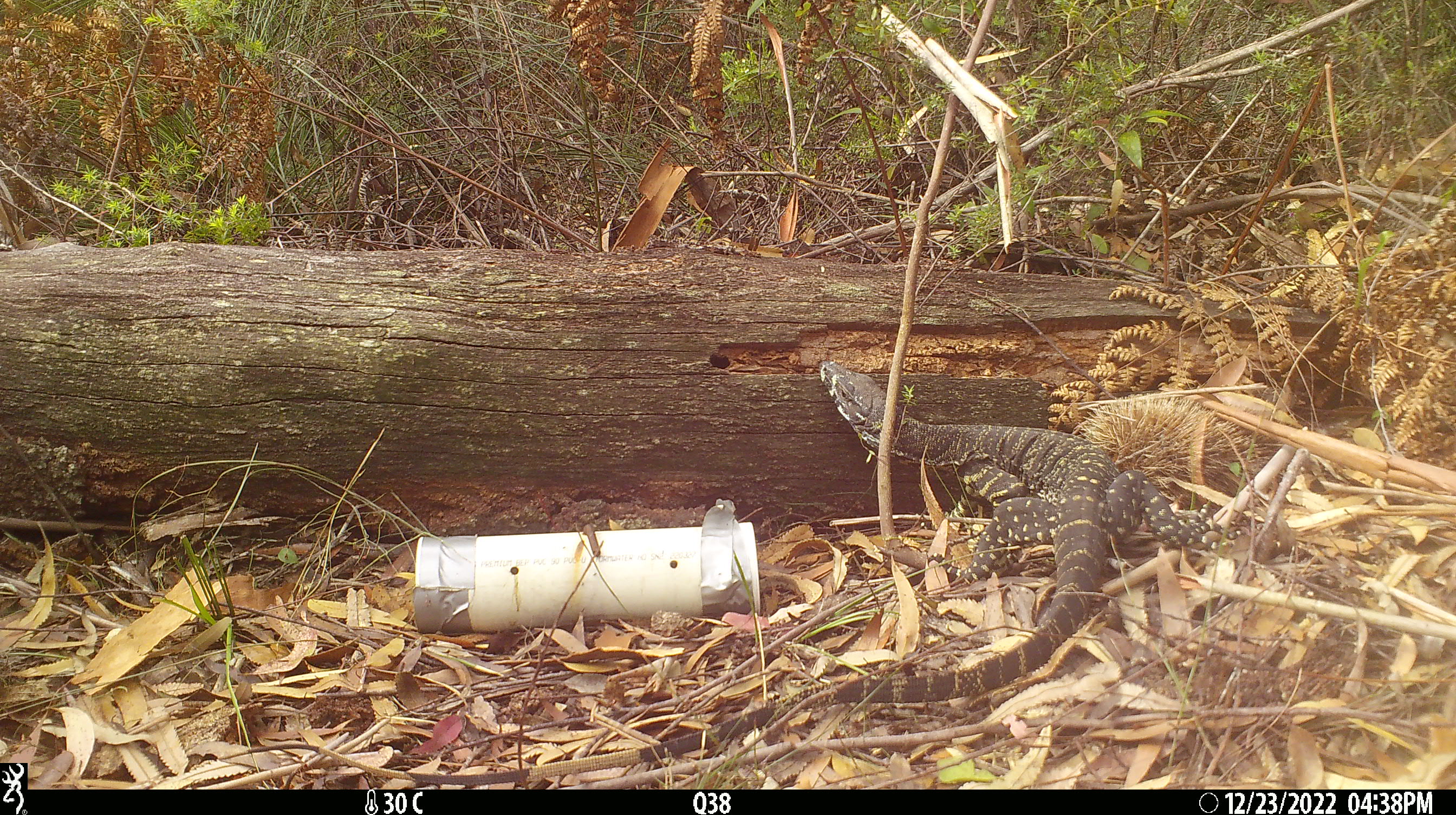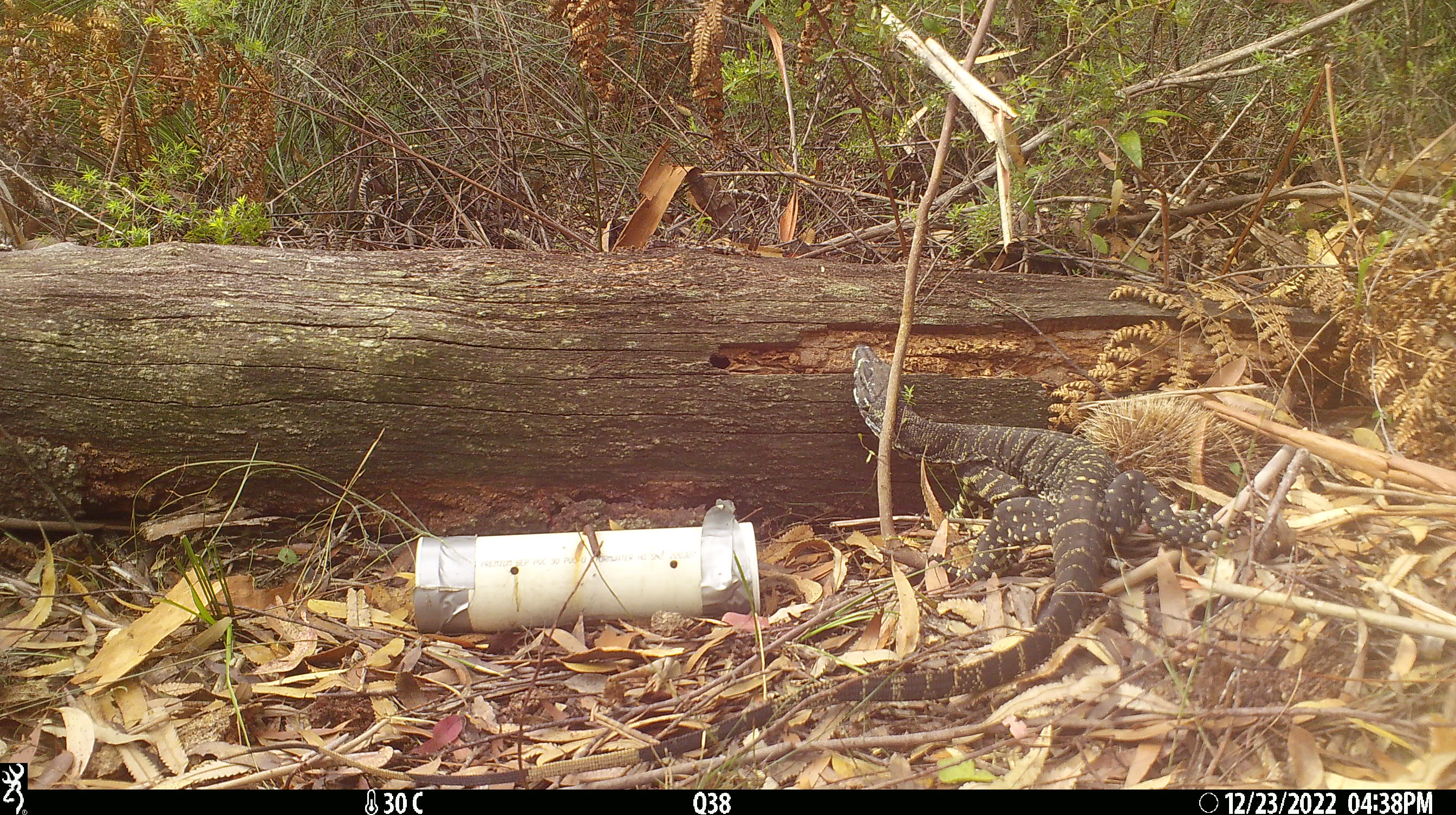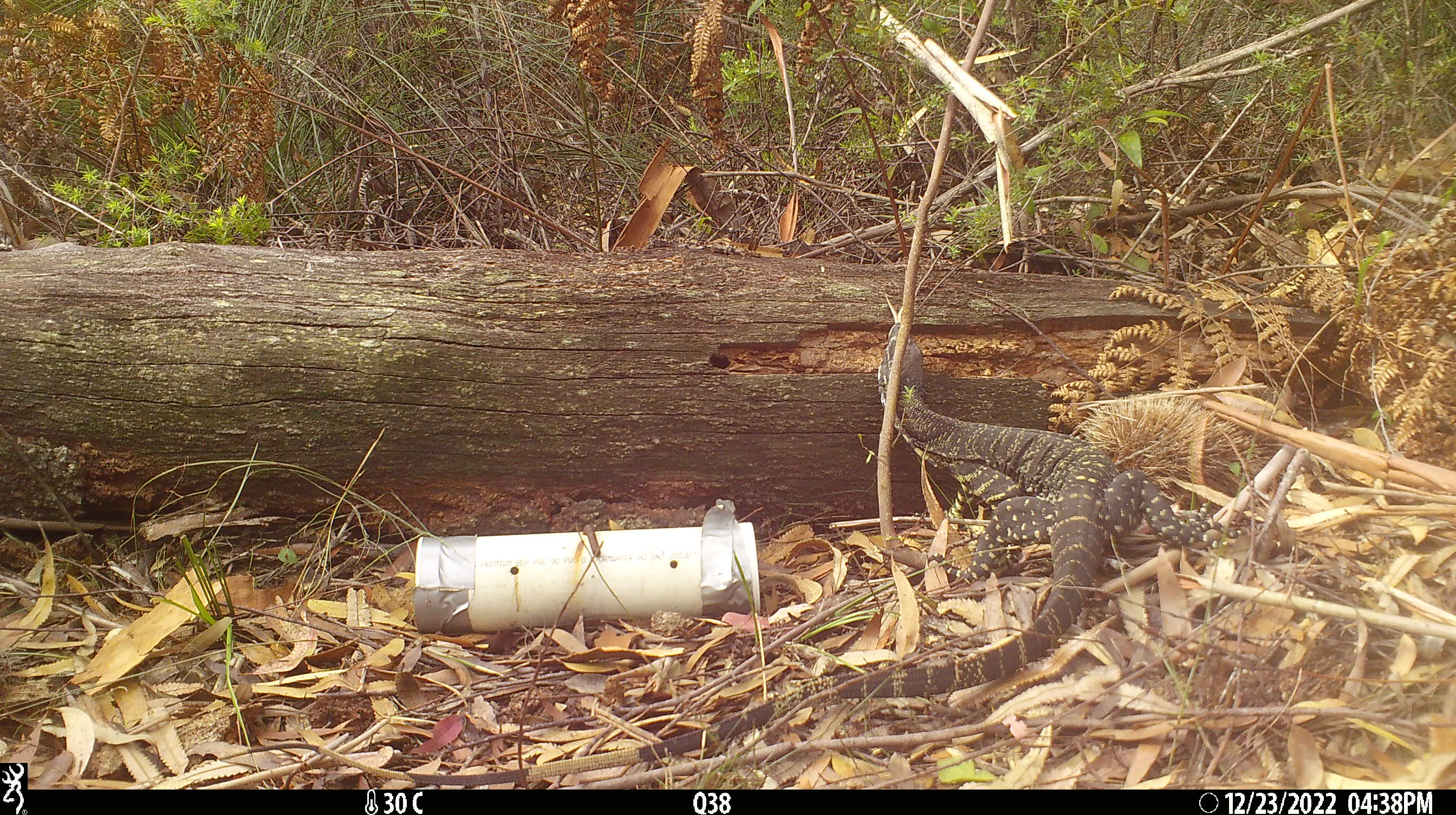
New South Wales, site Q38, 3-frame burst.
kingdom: Animalia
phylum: Chordata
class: Reptilia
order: Squamata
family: Varanidae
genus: Varanus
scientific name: Varanus varius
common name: lace monitor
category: goanna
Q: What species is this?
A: Goanna (lace monitor) (Varanus varius).